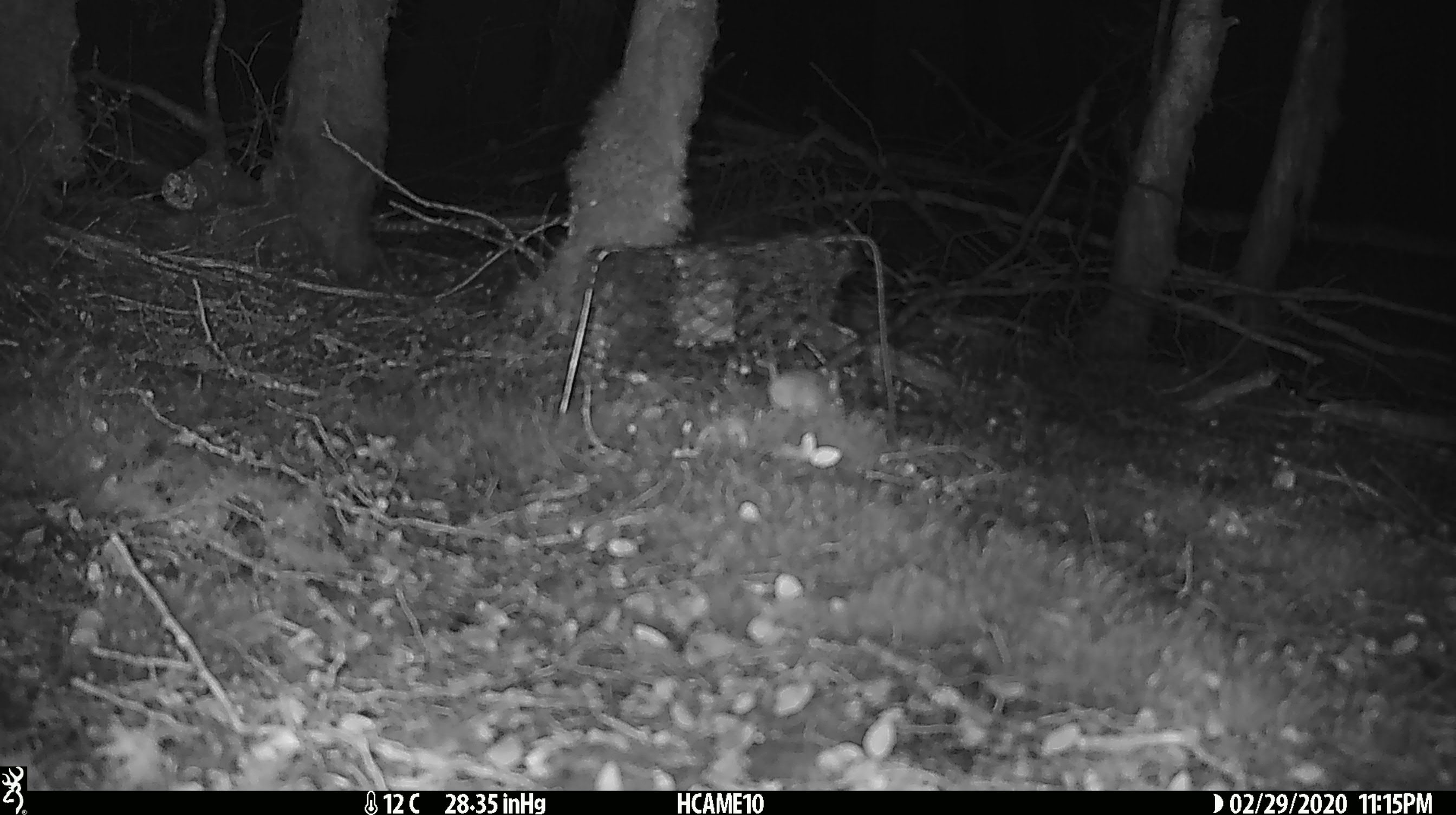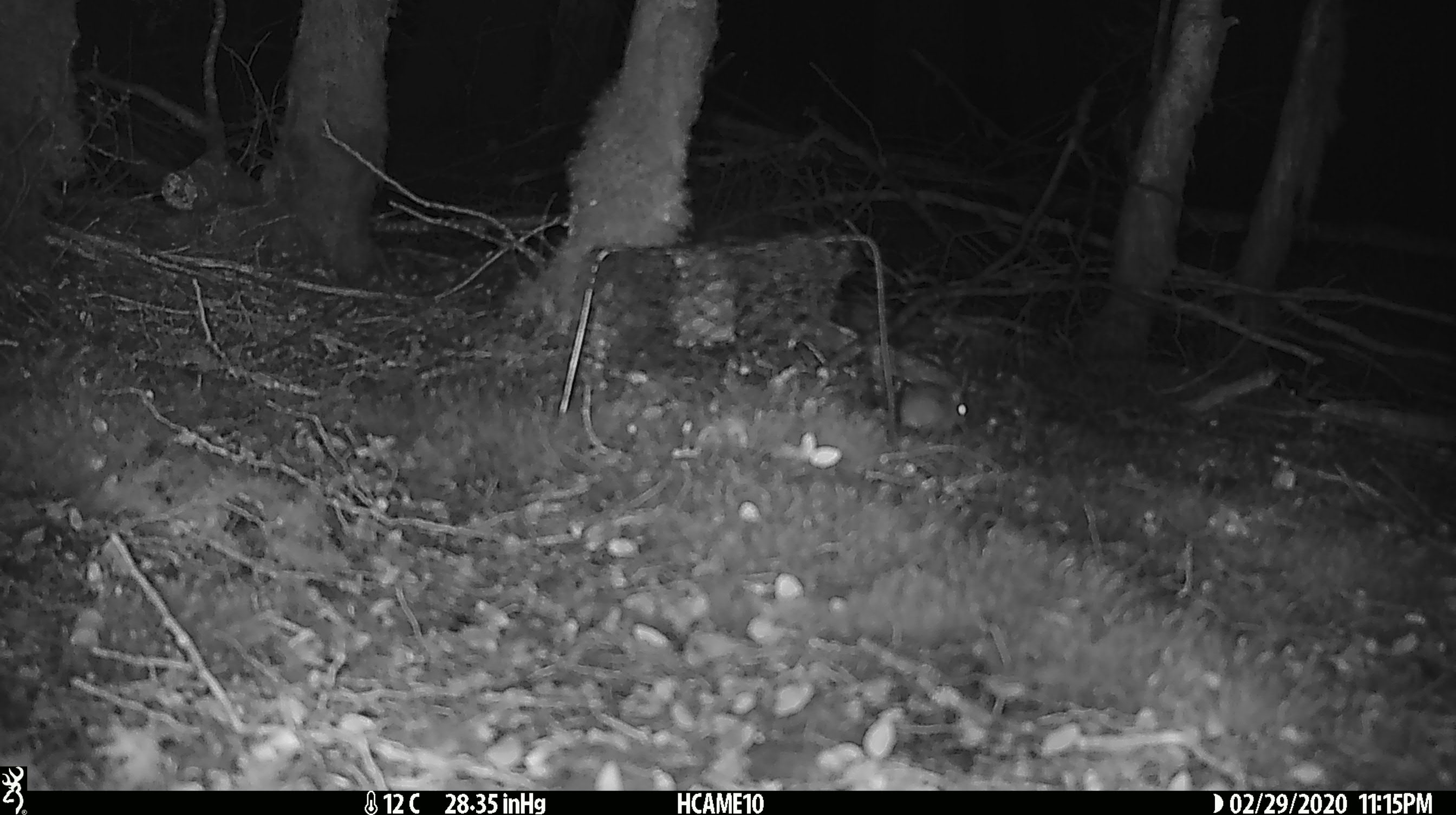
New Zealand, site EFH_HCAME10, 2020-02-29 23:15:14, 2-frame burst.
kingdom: Animalia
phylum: Chordata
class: Mammalia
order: Rodentia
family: Muridae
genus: Mus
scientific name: Mus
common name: mouse